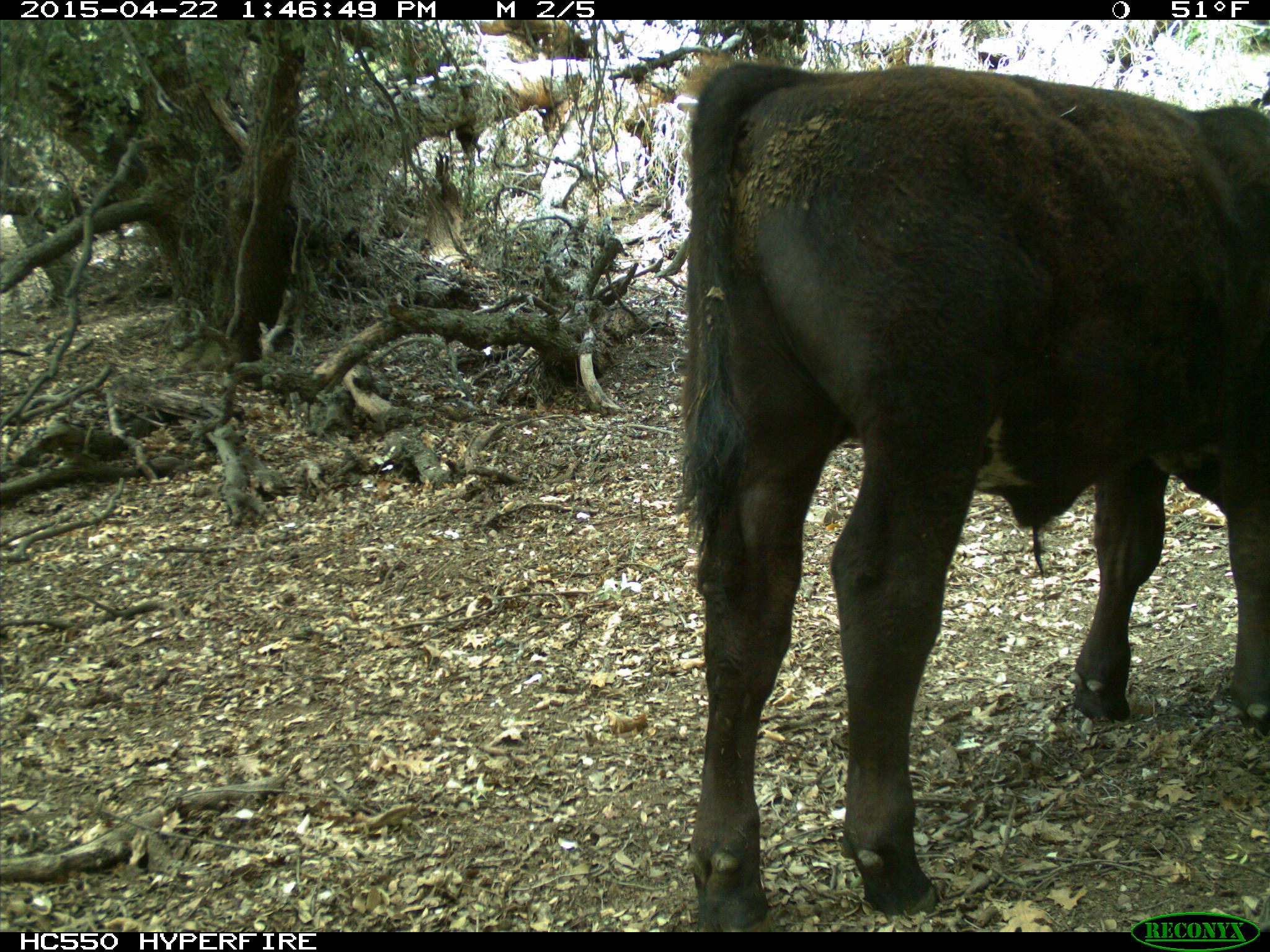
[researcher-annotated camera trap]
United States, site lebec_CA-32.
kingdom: Animalia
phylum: Chordata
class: Mammalia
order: Artiodactyla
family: Bovidae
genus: Bos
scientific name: Bos taurus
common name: domestic cow